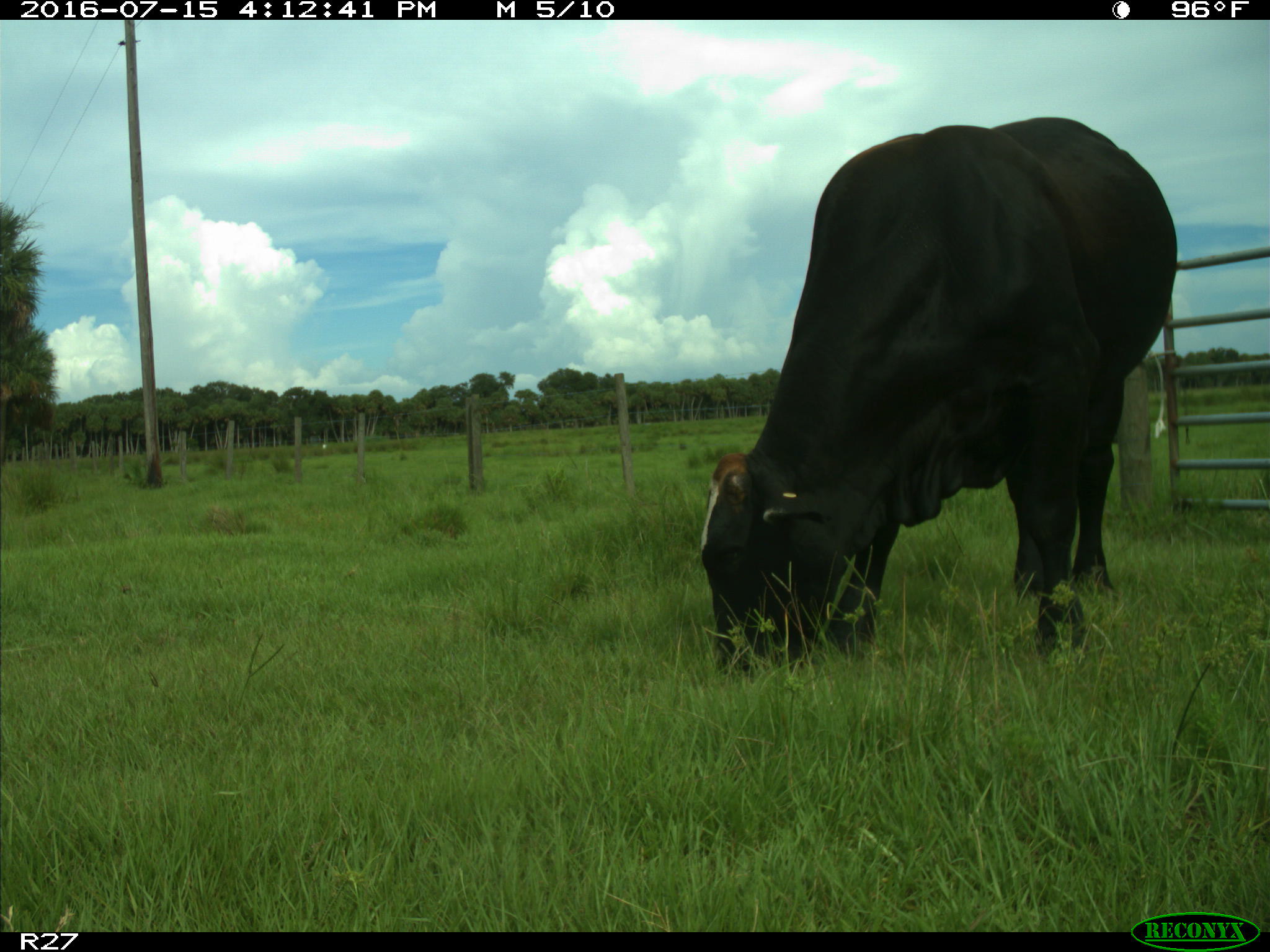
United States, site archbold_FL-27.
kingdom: Animalia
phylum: Chordata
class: Mammalia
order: Artiodactyla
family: Bovidae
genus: Bos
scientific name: Bos taurus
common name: domestic cow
Bos taurus (domestic cow).